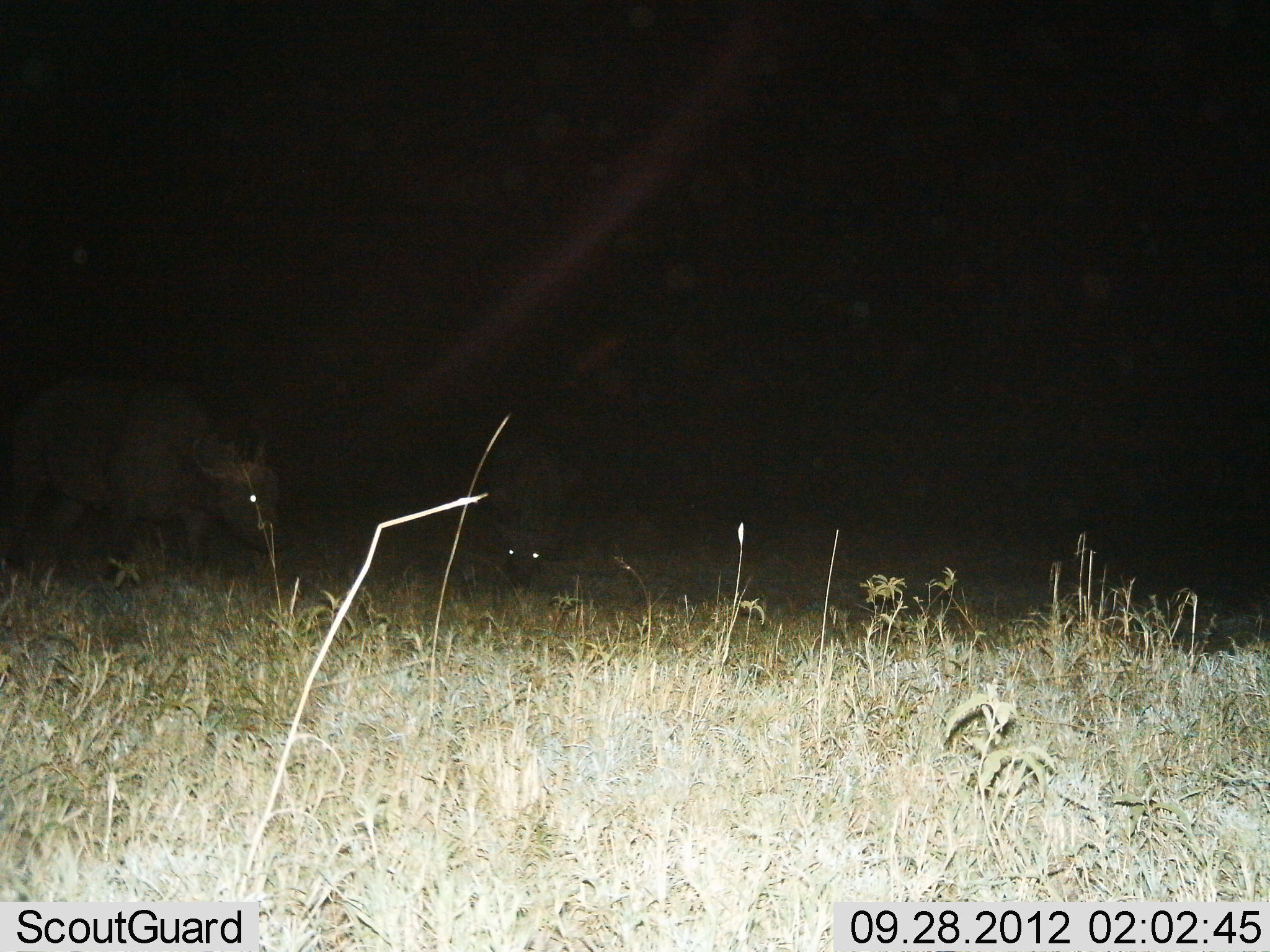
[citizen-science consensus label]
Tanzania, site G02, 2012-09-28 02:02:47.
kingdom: Animalia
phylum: Chordata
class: Mammalia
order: Artiodactyla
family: Bovidae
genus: Syncerus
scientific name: Syncerus caffer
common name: cape buffalo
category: buffalo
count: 2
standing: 30%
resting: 10%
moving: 20%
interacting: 0%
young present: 0%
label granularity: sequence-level